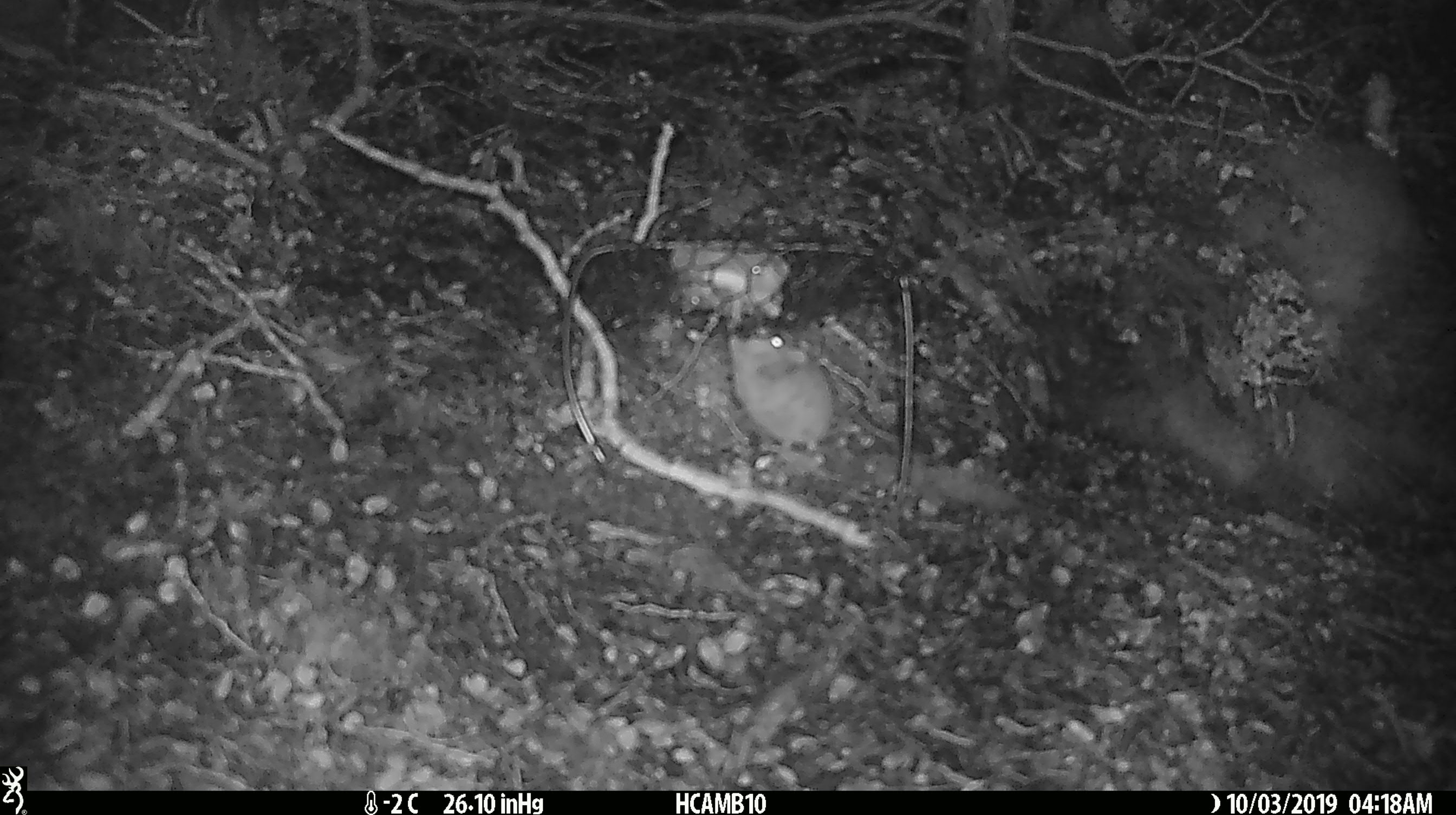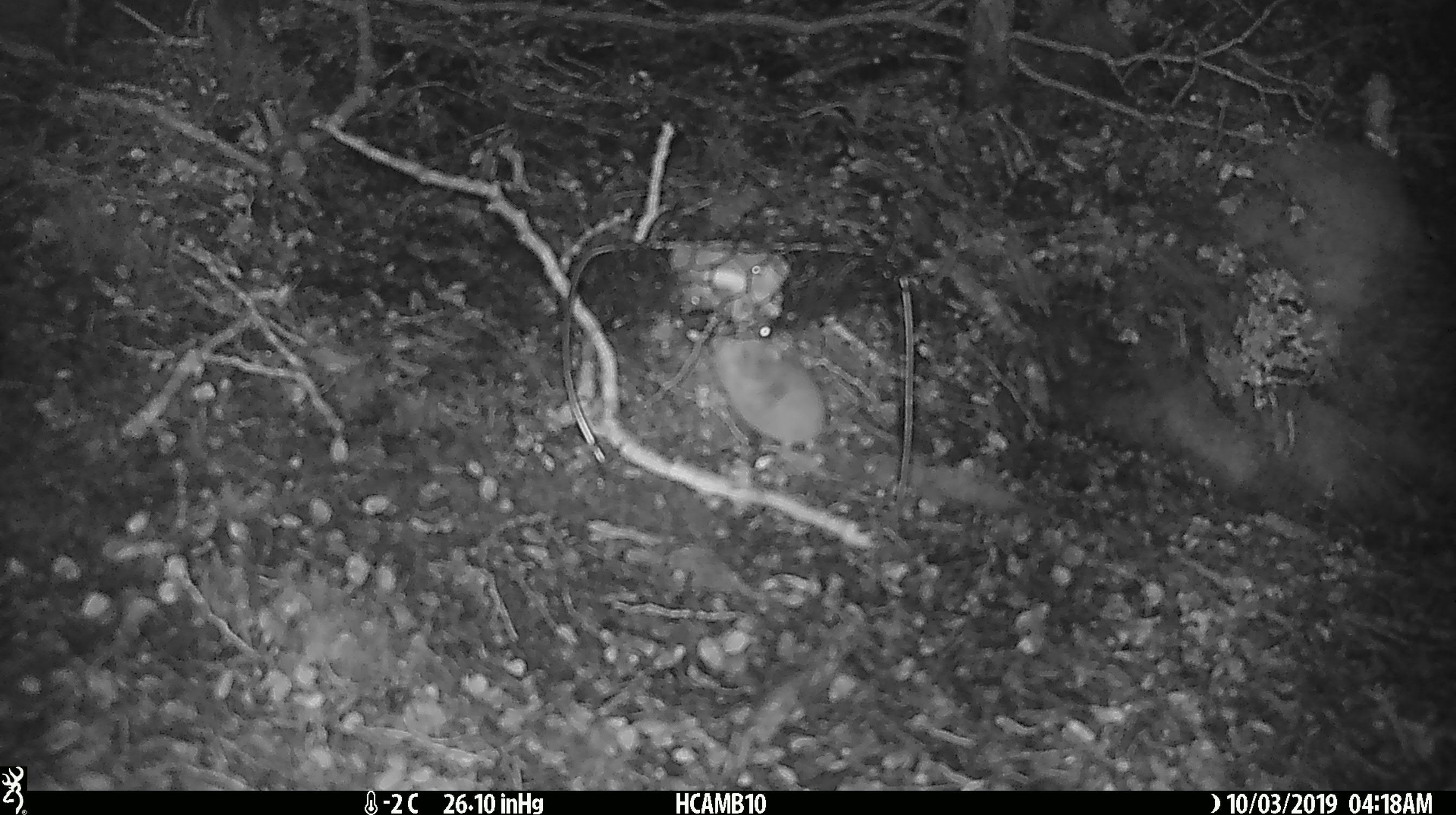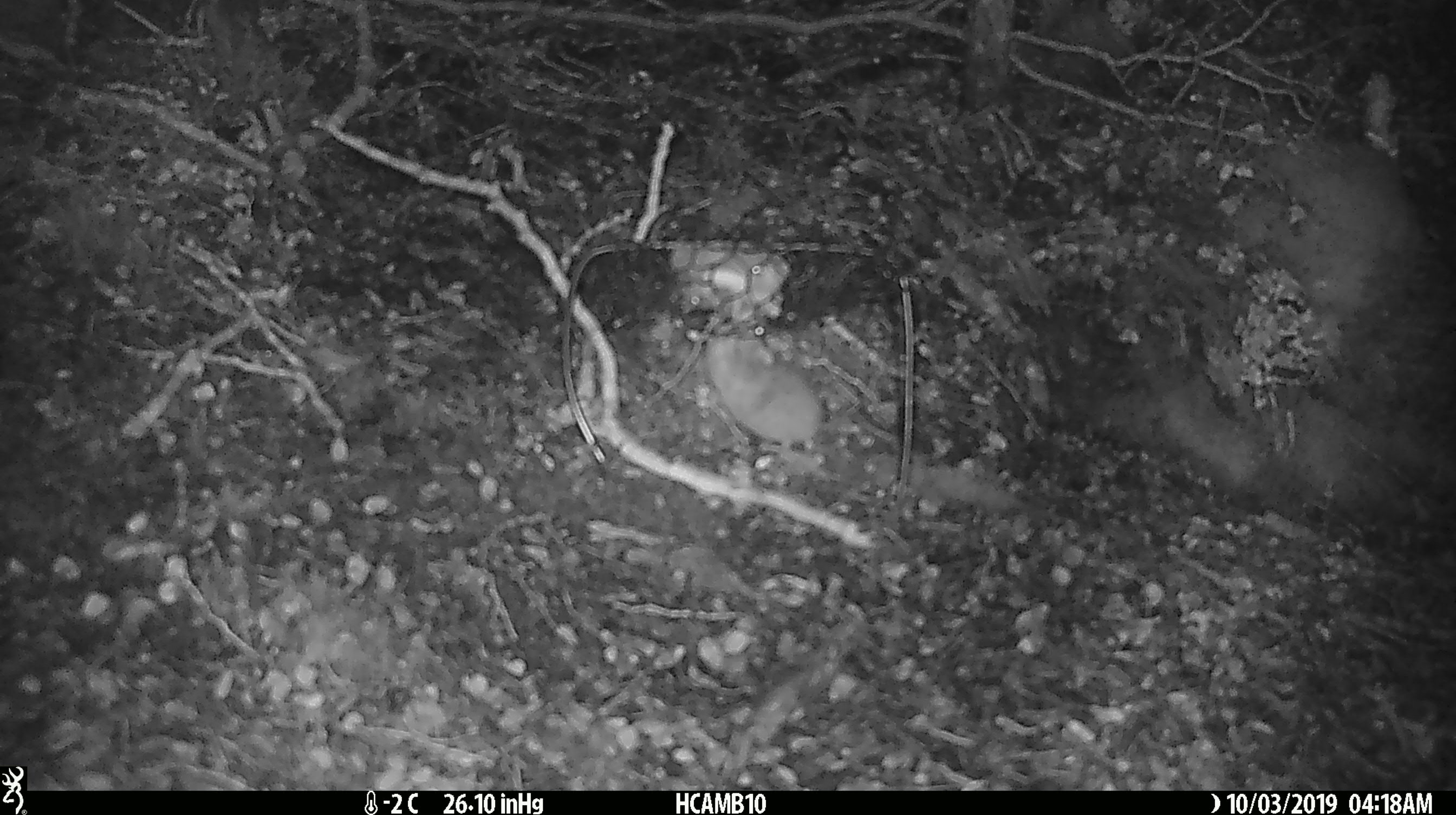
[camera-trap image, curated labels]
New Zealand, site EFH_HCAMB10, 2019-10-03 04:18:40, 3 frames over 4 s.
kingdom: Animalia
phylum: Chordata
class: Mammalia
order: Rodentia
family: Muridae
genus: Mus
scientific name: Mus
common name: mouse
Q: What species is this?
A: Mouse (Mus).